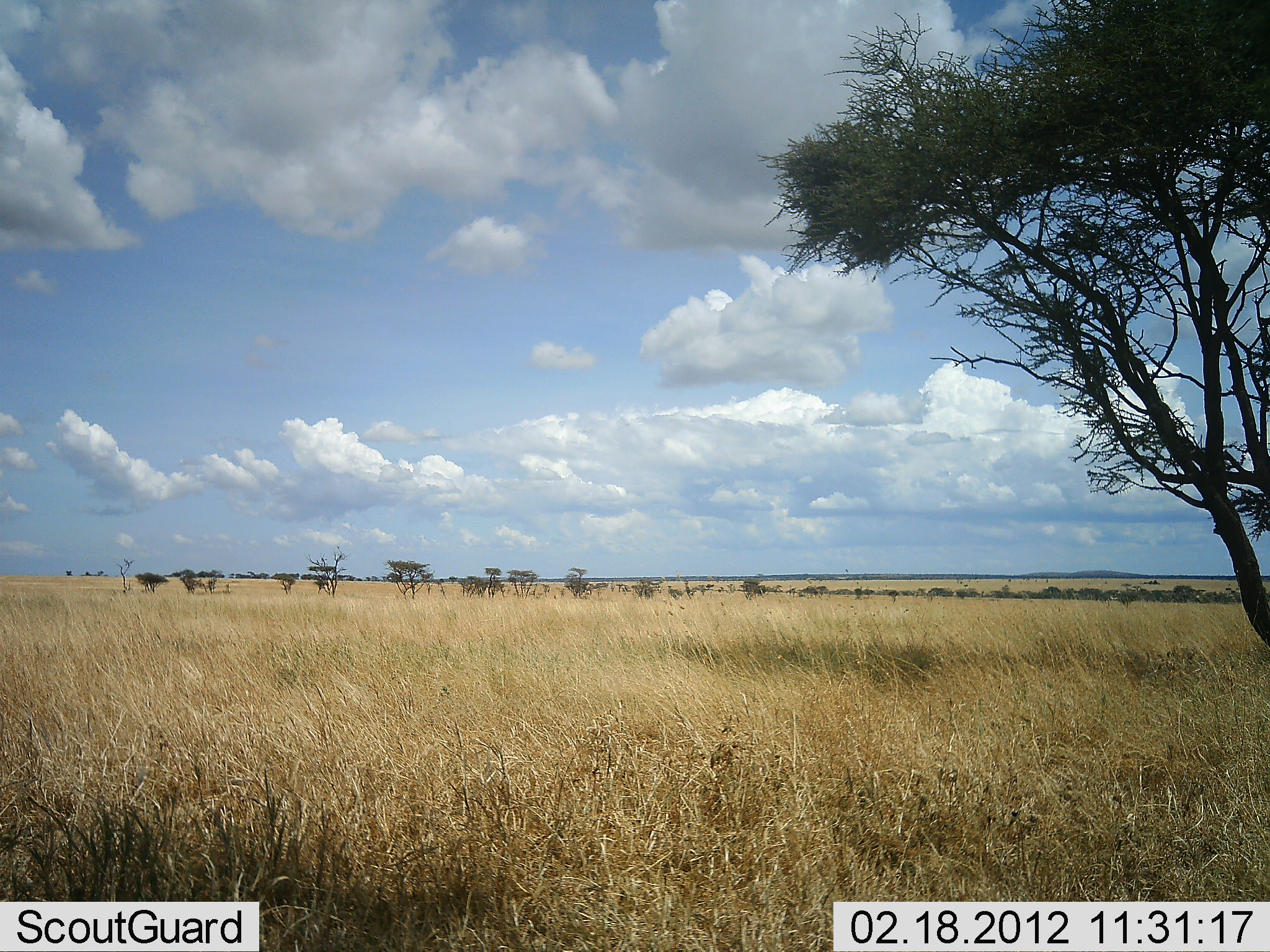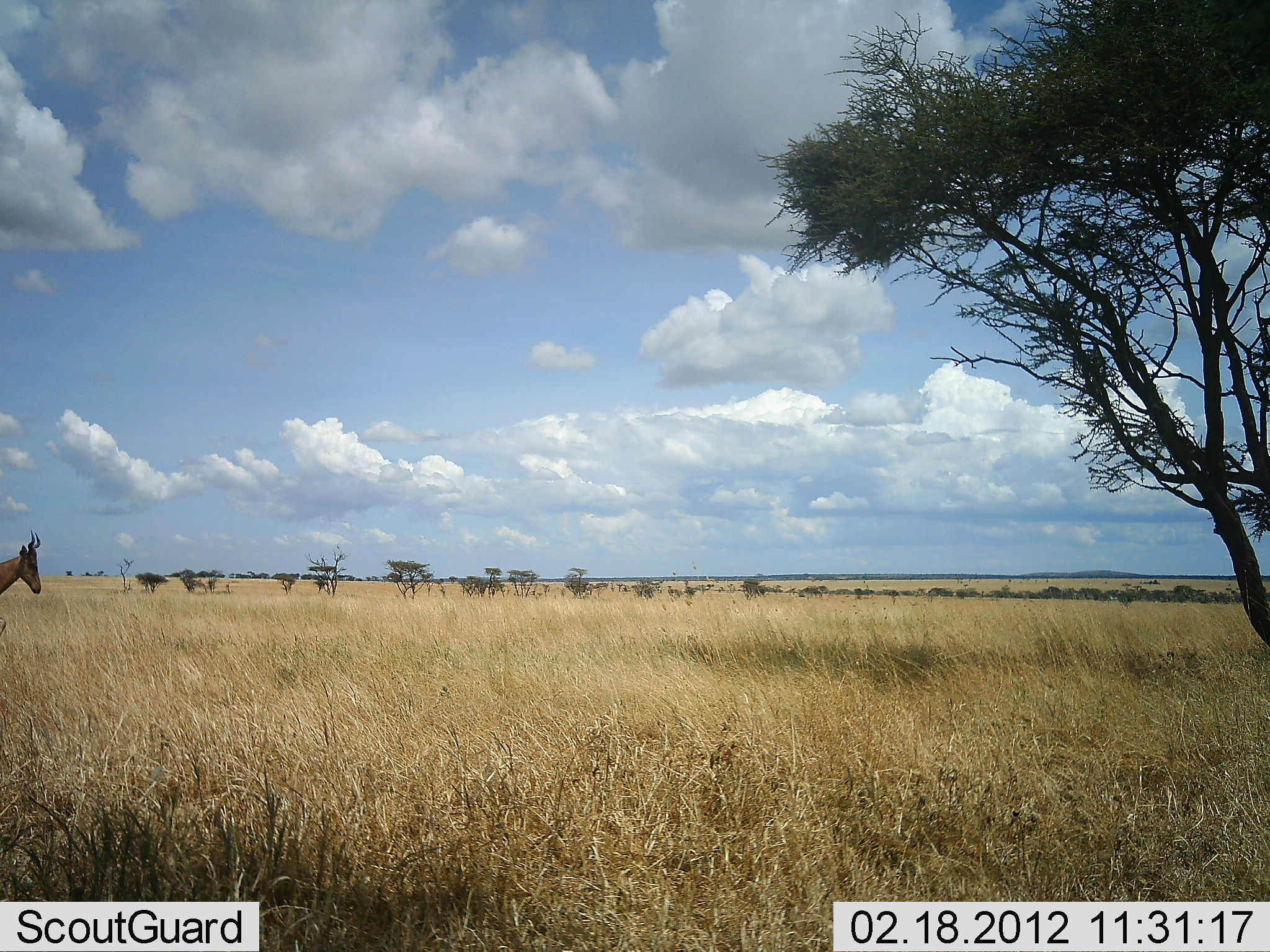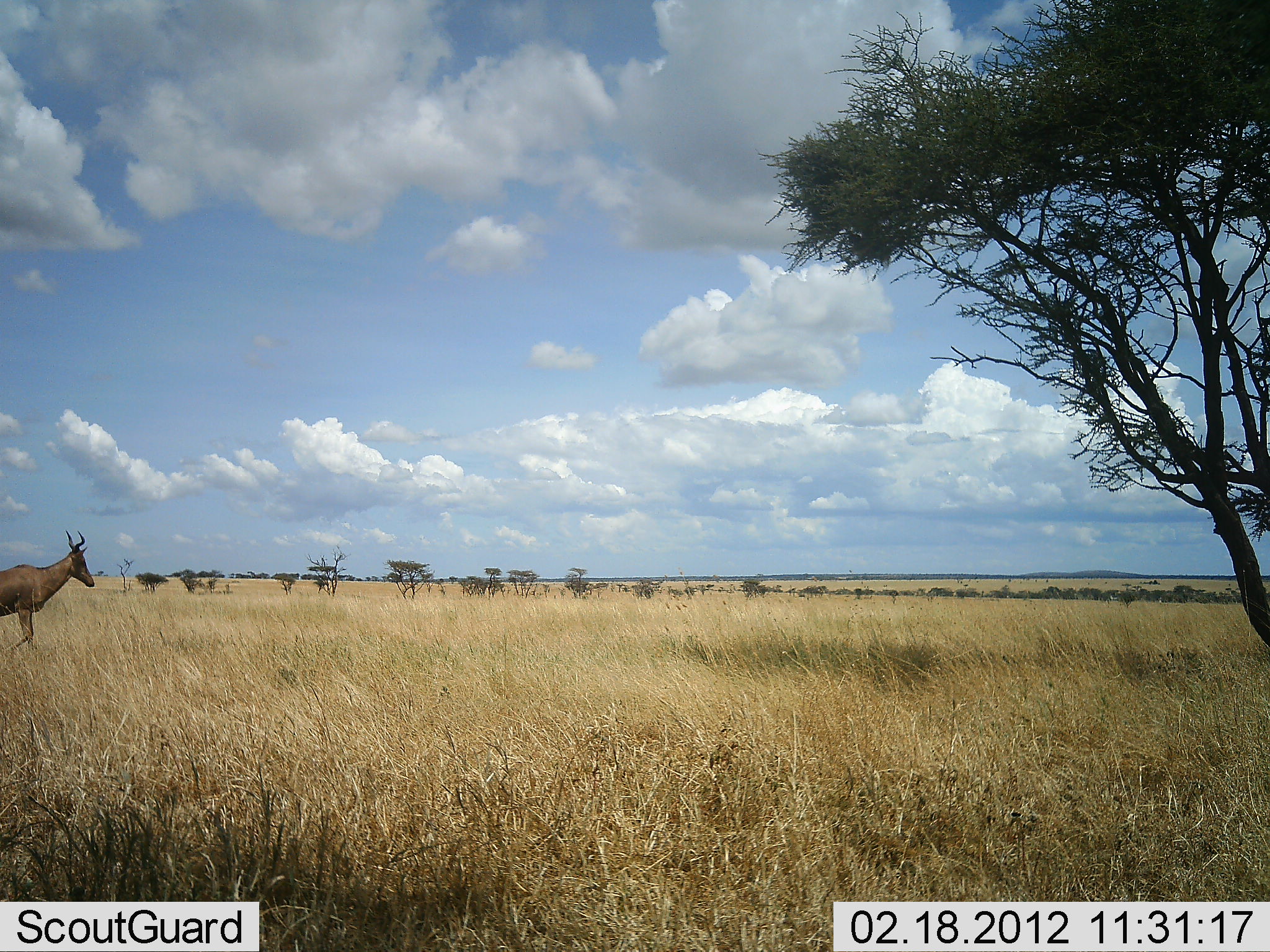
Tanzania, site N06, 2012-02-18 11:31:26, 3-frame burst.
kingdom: Animalia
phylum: Chordata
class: Mammalia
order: Artiodactyla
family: Bovidae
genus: Alcelaphus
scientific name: Alcelaphus buselaphus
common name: hartebeest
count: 1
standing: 6%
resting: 0%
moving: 94%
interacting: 0%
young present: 0%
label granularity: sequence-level